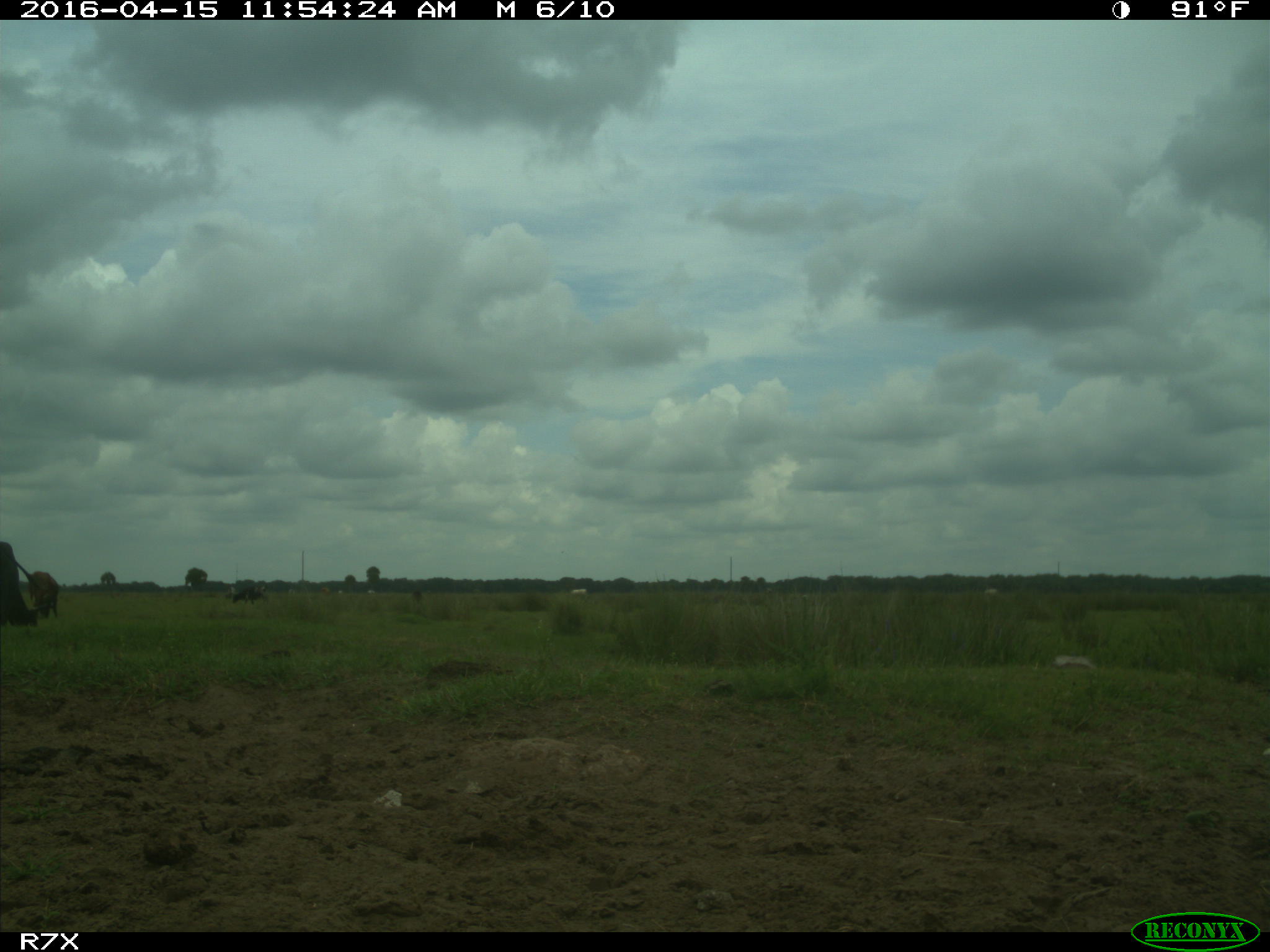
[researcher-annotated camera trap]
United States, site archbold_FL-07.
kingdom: Animalia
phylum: Chordata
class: Mammalia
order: Artiodactyla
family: Bovidae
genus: Bos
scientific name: Bos taurus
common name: domestic cow